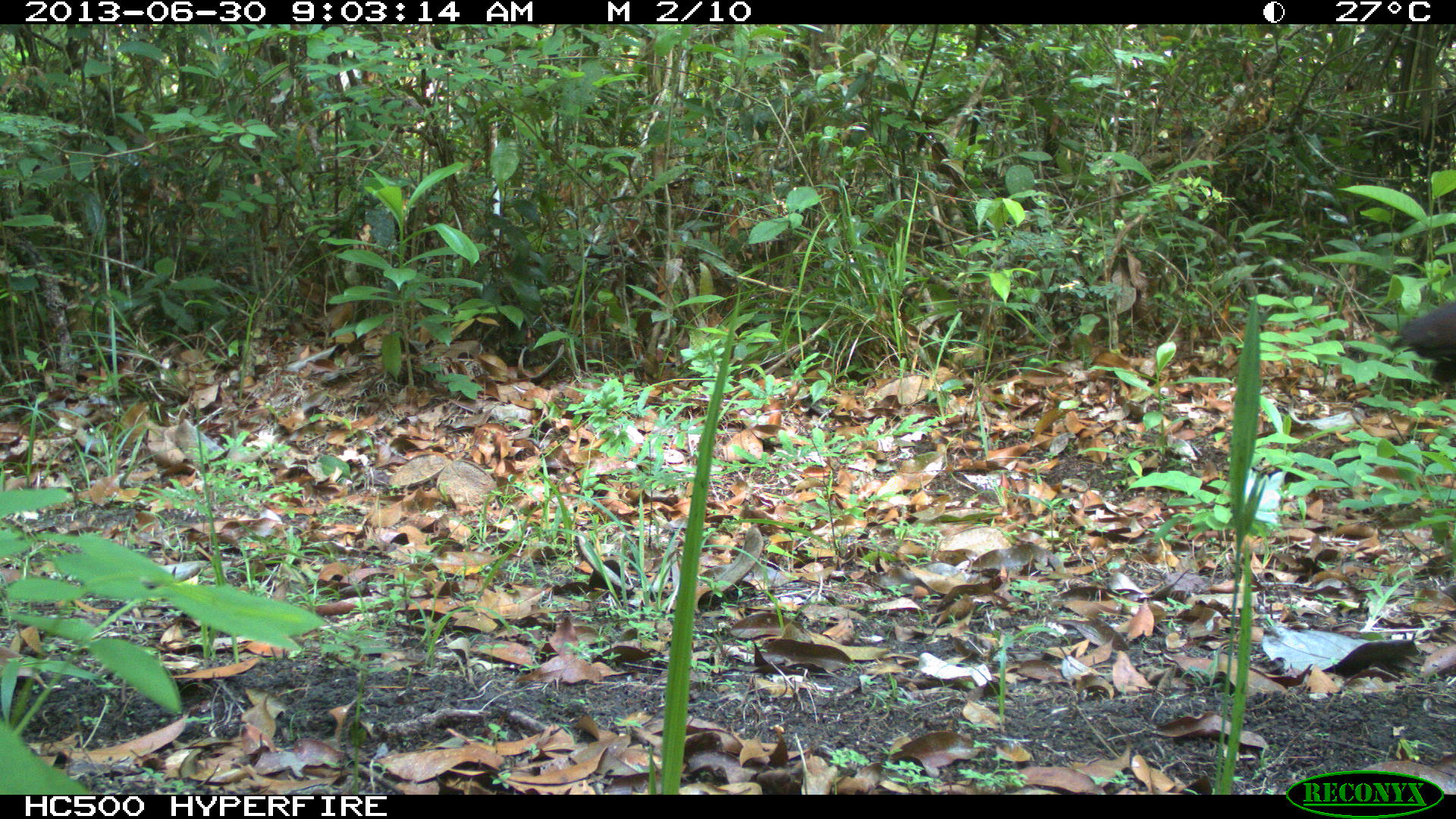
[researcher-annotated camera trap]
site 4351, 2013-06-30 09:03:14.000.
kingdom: Animalia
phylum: Chordata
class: Aves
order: Galliformes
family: Cracidae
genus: Crax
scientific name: Crax rubra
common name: great curassow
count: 1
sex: female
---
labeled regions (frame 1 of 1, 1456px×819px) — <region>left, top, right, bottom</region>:
crax rubra: <region>1385, 299, 1453, 378</region>